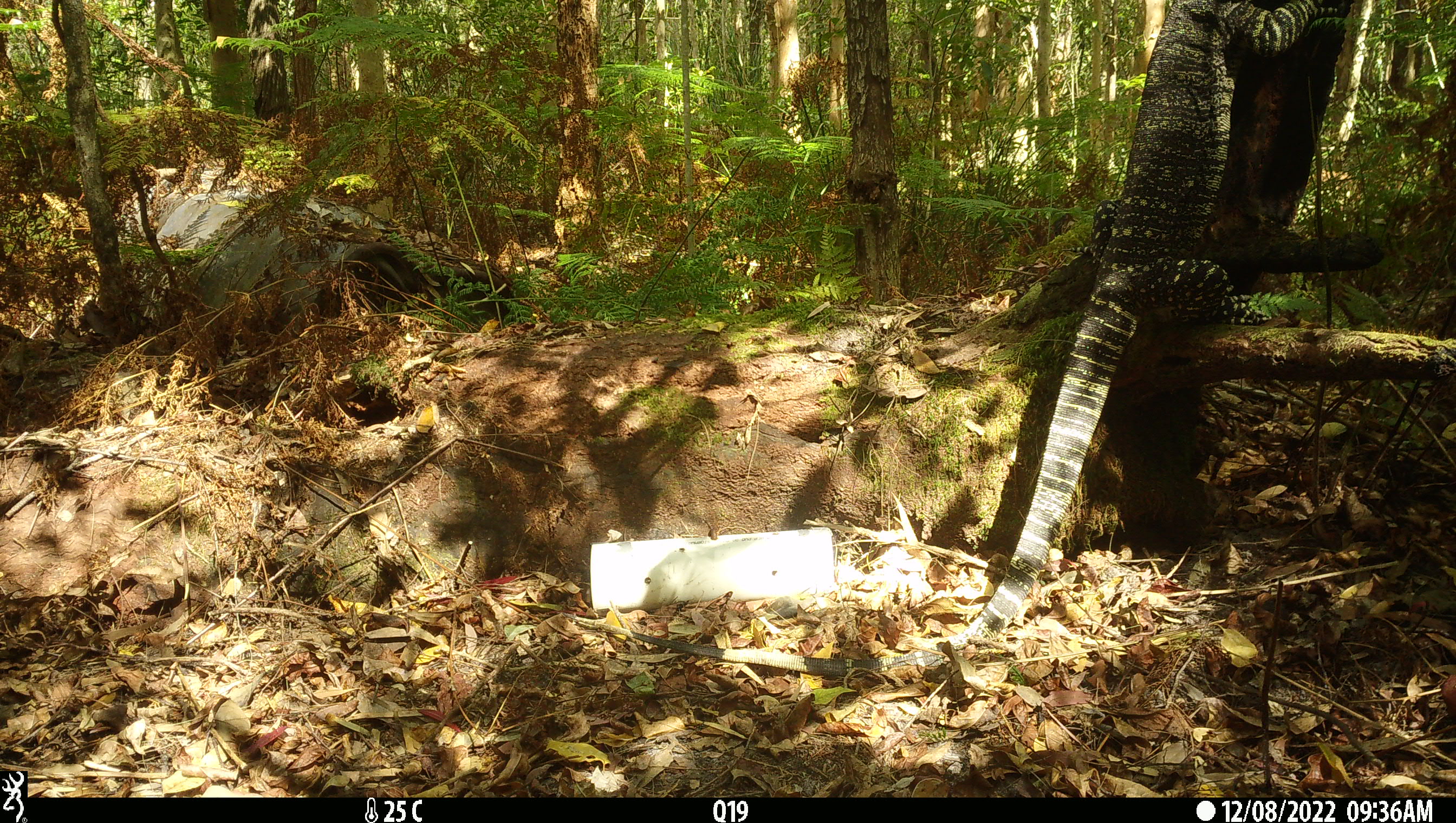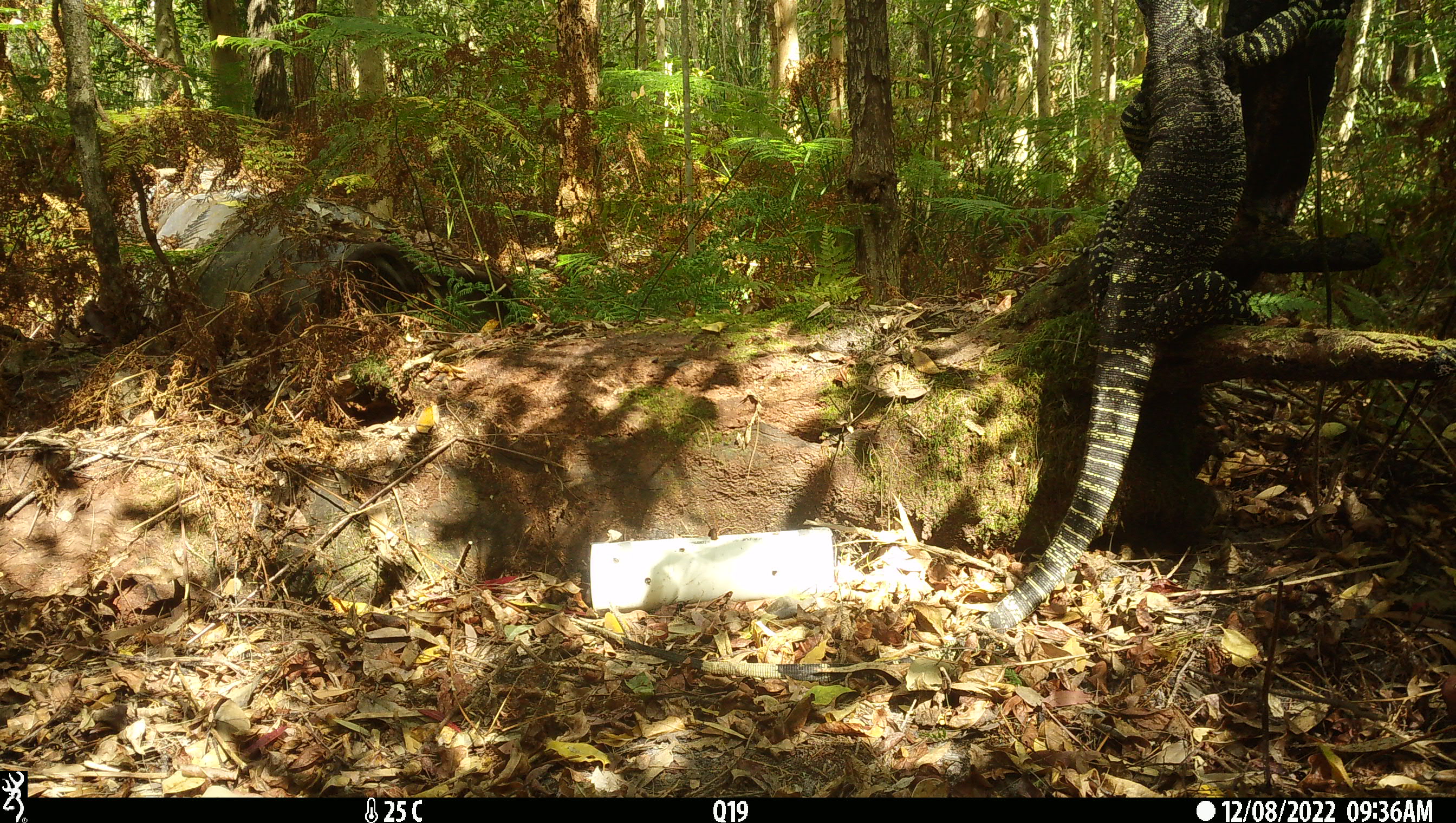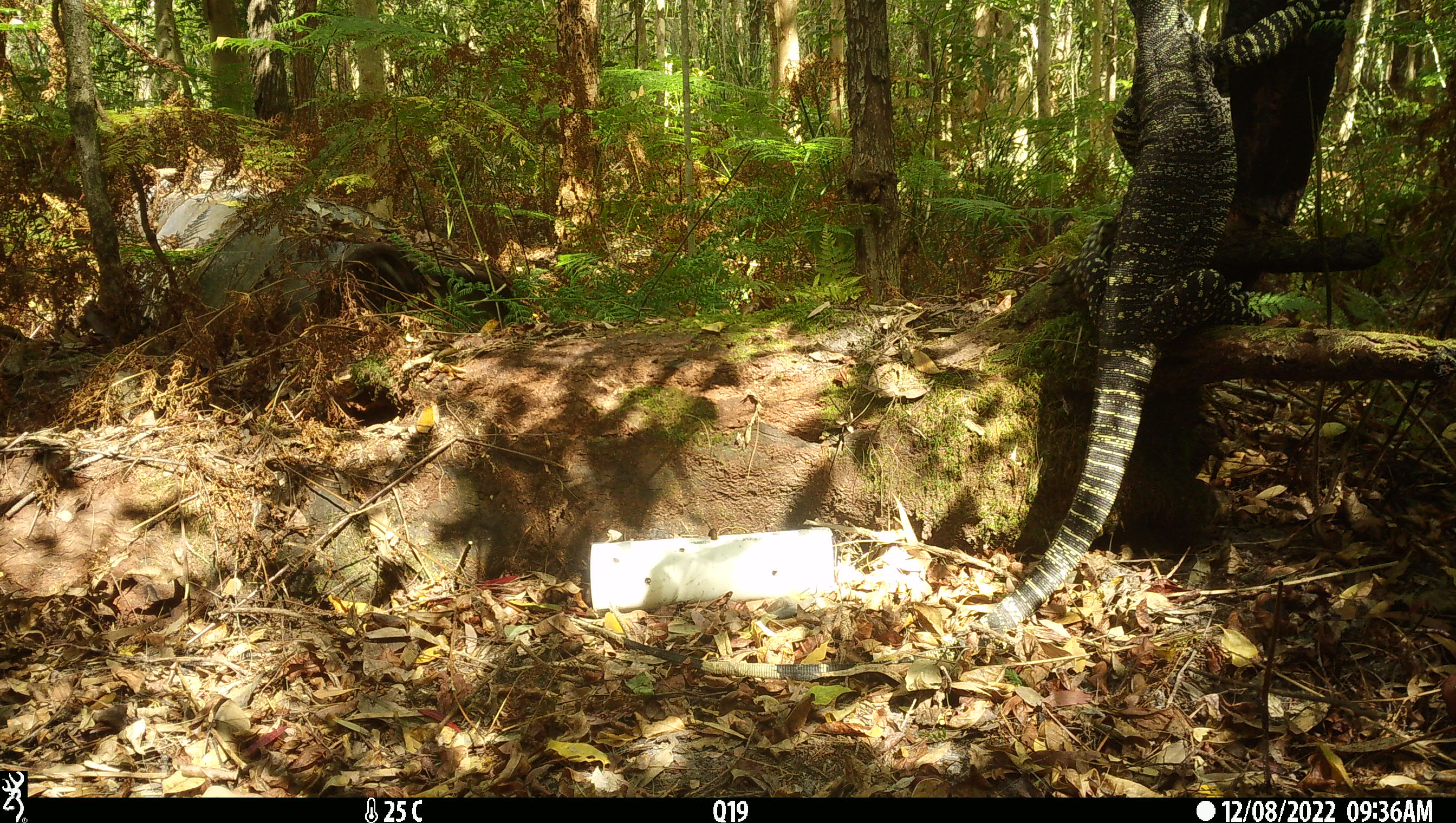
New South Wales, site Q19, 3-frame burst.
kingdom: Animalia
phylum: Chordata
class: Reptilia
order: Squamata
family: Varanidae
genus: Varanus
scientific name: Varanus varius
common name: lace monitor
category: goanna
Goanna (lace monitor) (Varanus varius).